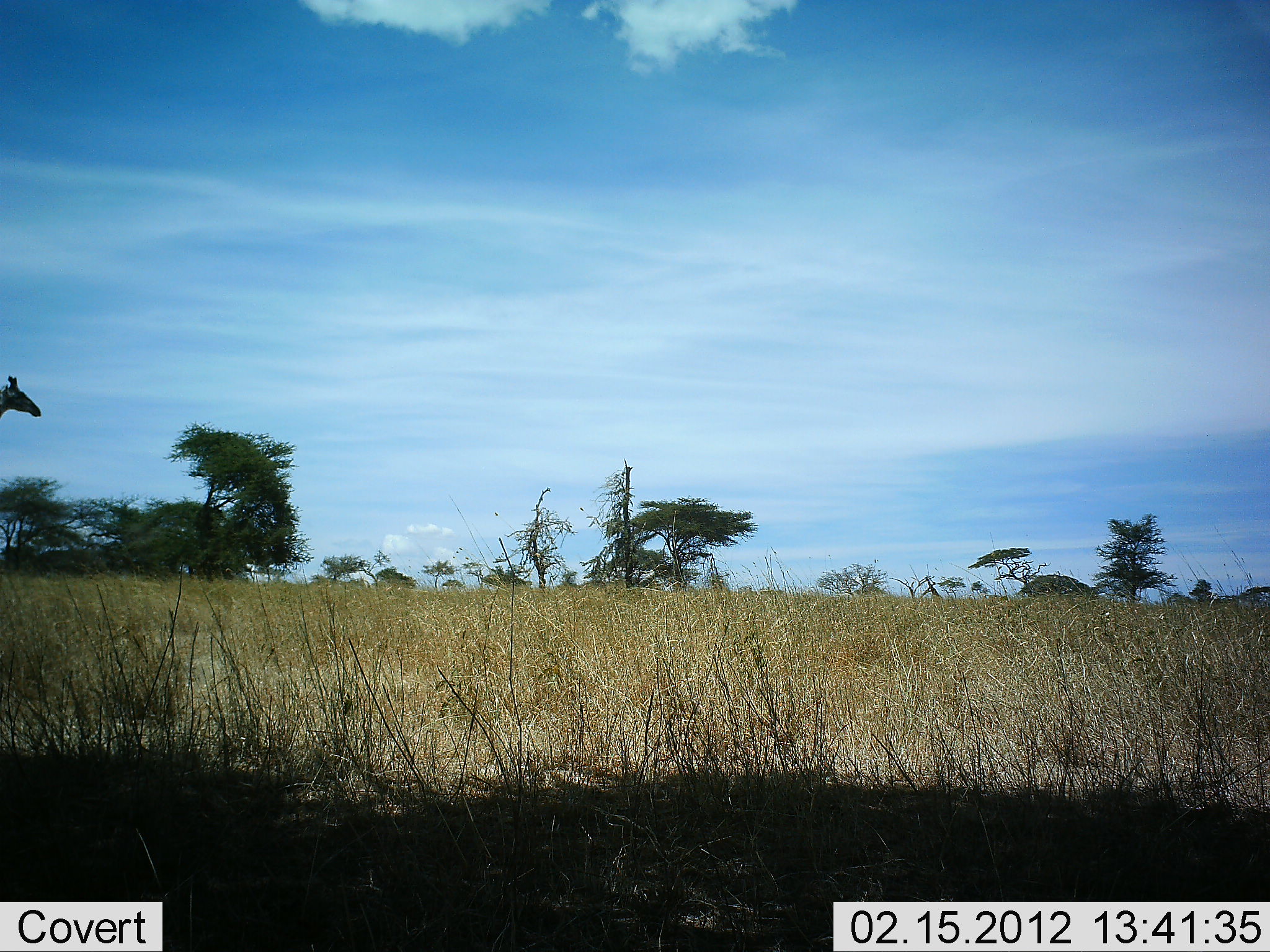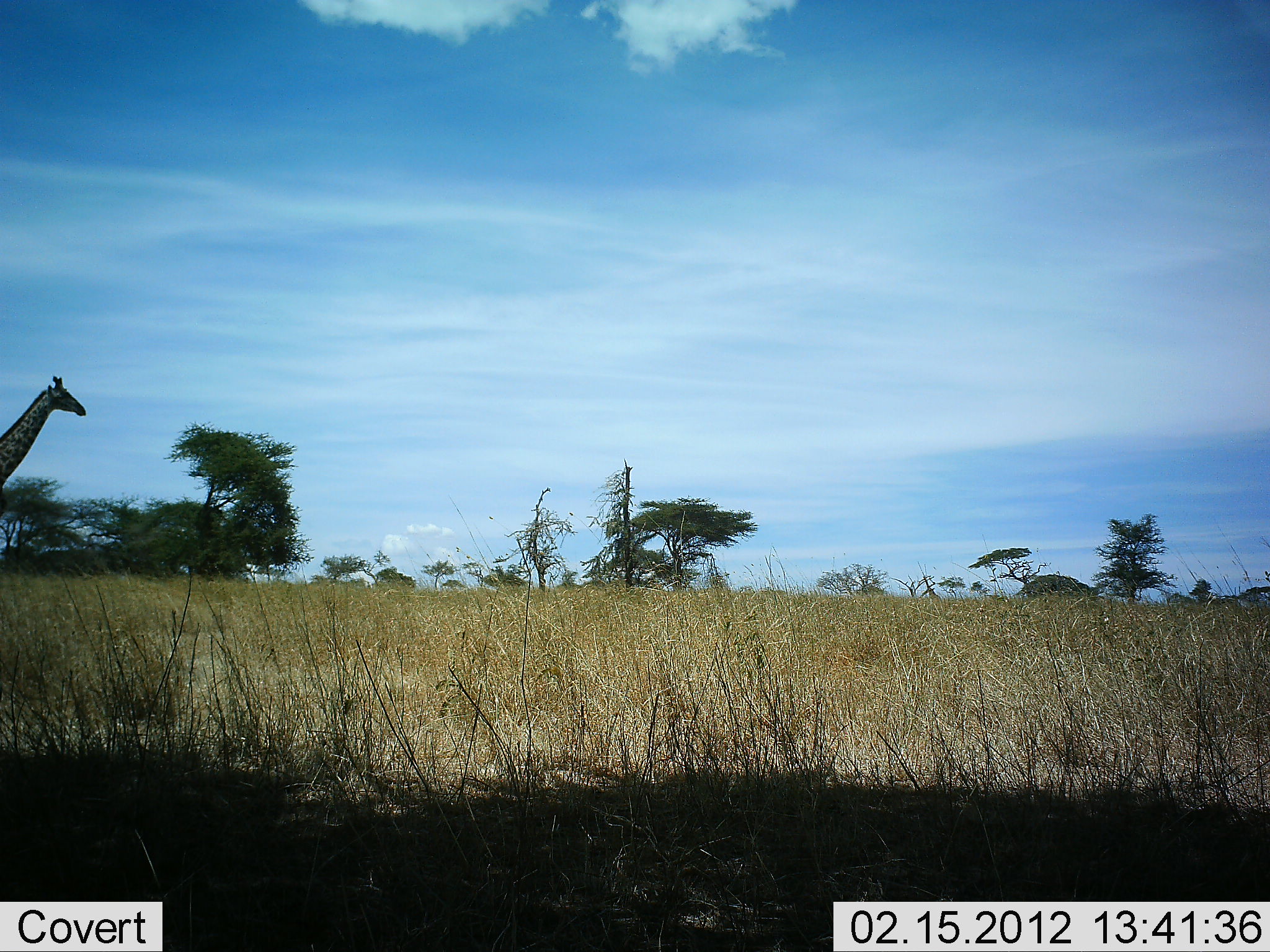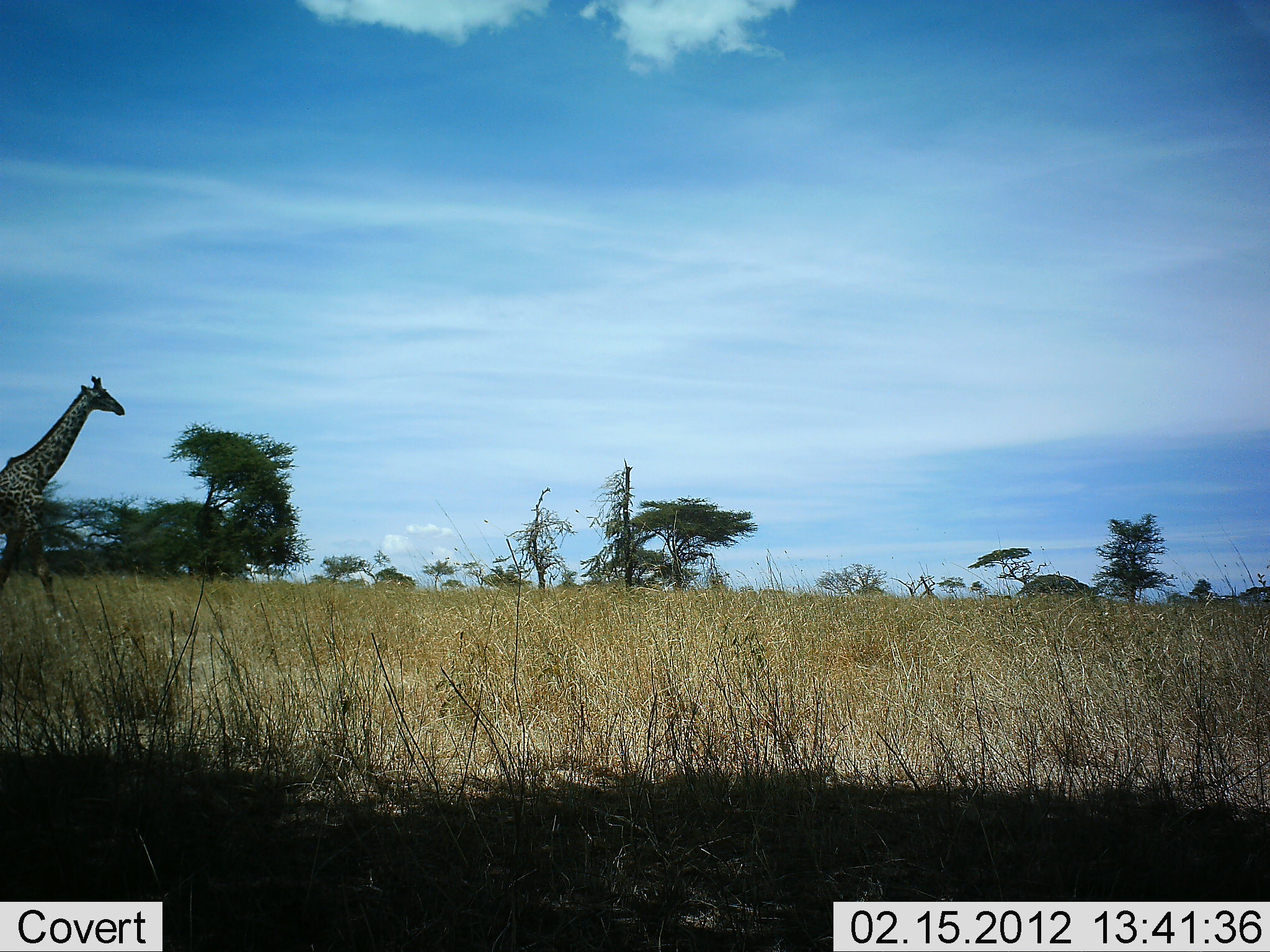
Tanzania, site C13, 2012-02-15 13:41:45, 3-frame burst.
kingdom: Animalia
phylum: Chordata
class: Mammalia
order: Artiodactyla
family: Giraffidae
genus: Giraffa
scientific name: Giraffa camelopardalis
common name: giraffe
Giraffe (Giraffa camelopardalis), count 1. Behavior (volunteer vote fractions): standing 0%, resting 0%, moving 100%, interacting 0%. Young present (vote fraction): 0%. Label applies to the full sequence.